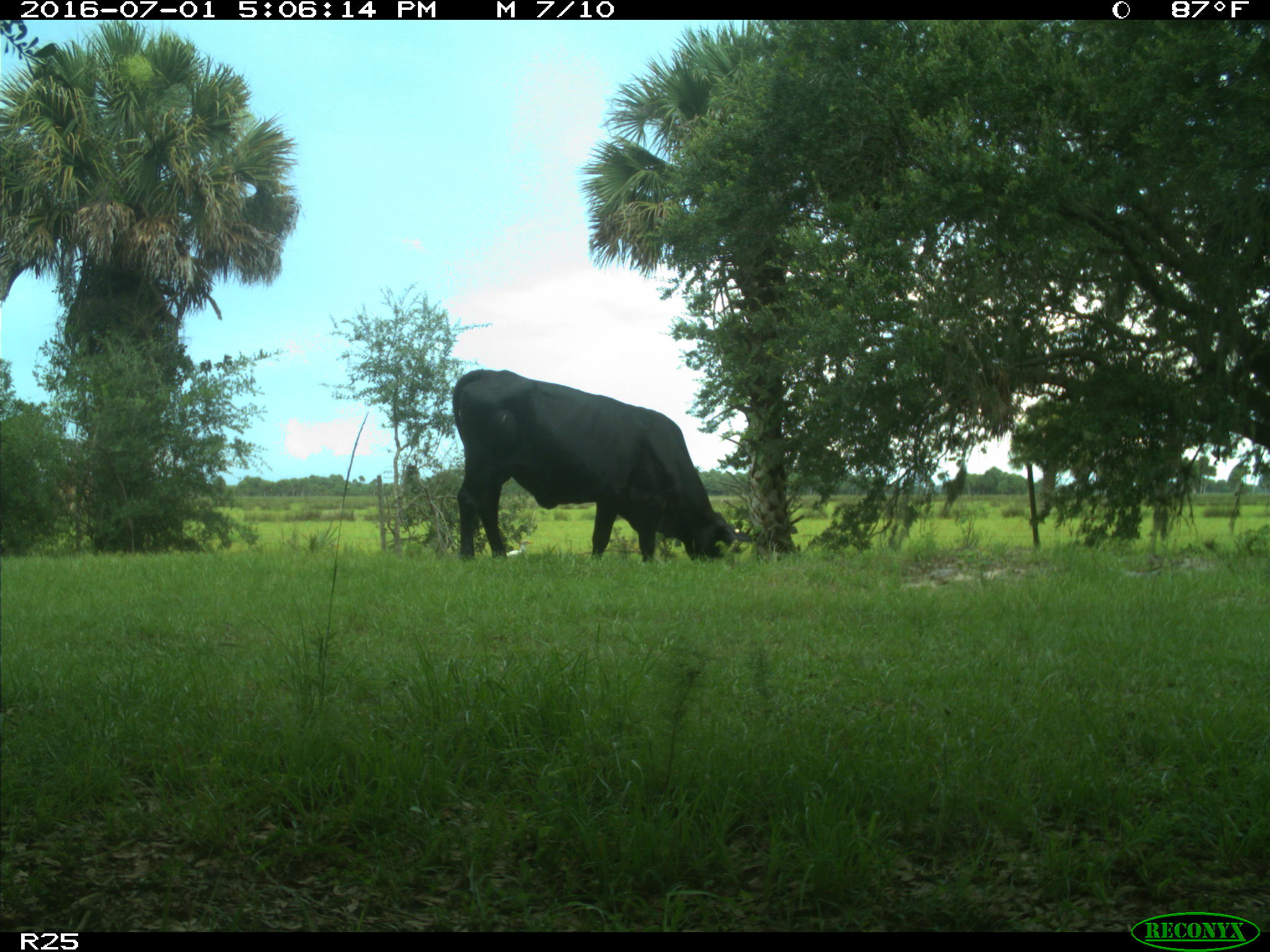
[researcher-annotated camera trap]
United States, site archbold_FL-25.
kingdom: Animalia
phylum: Chordata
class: Mammalia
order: Artiodactyla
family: Bovidae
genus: Bos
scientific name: Bos taurus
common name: domestic cow